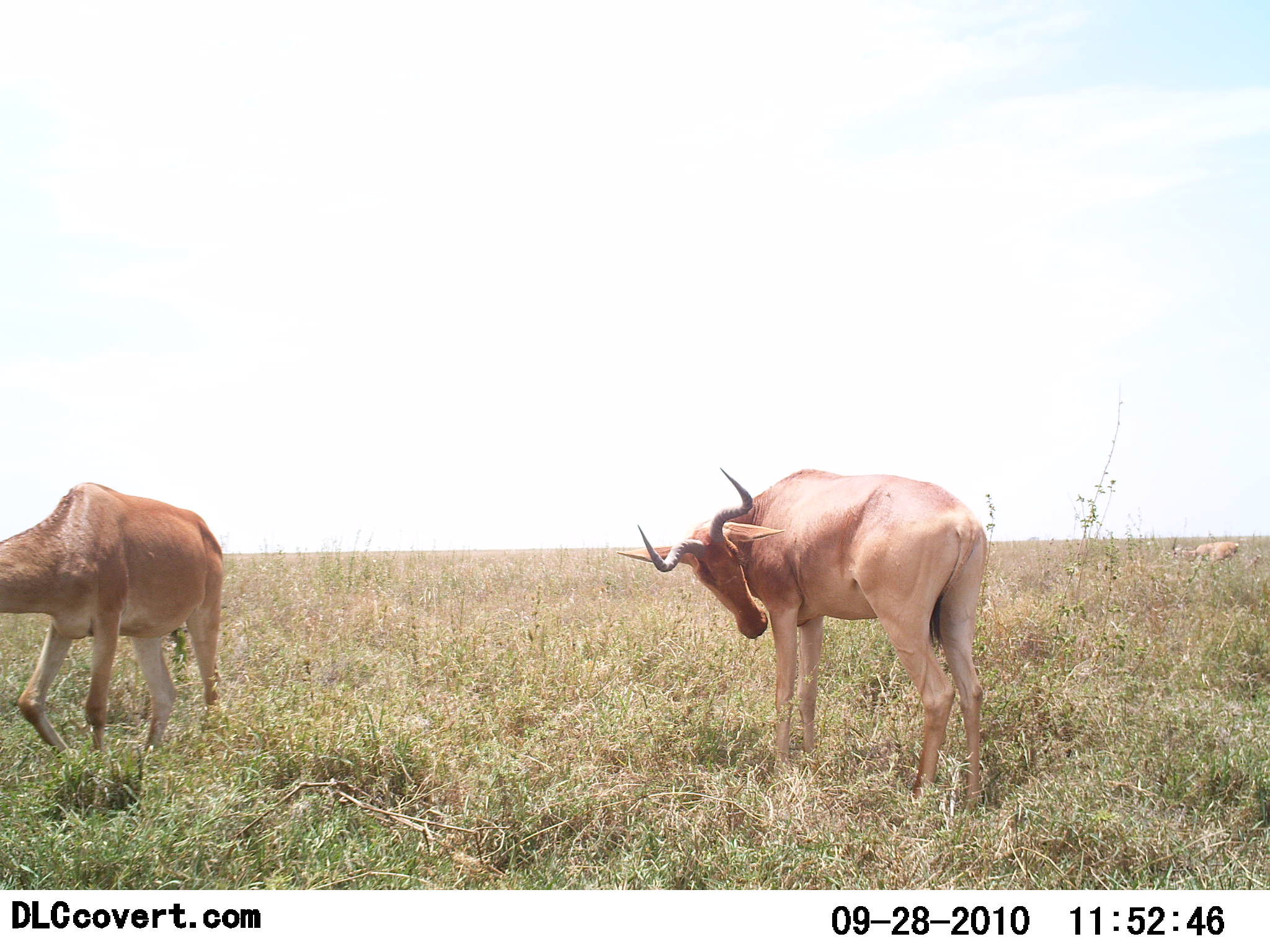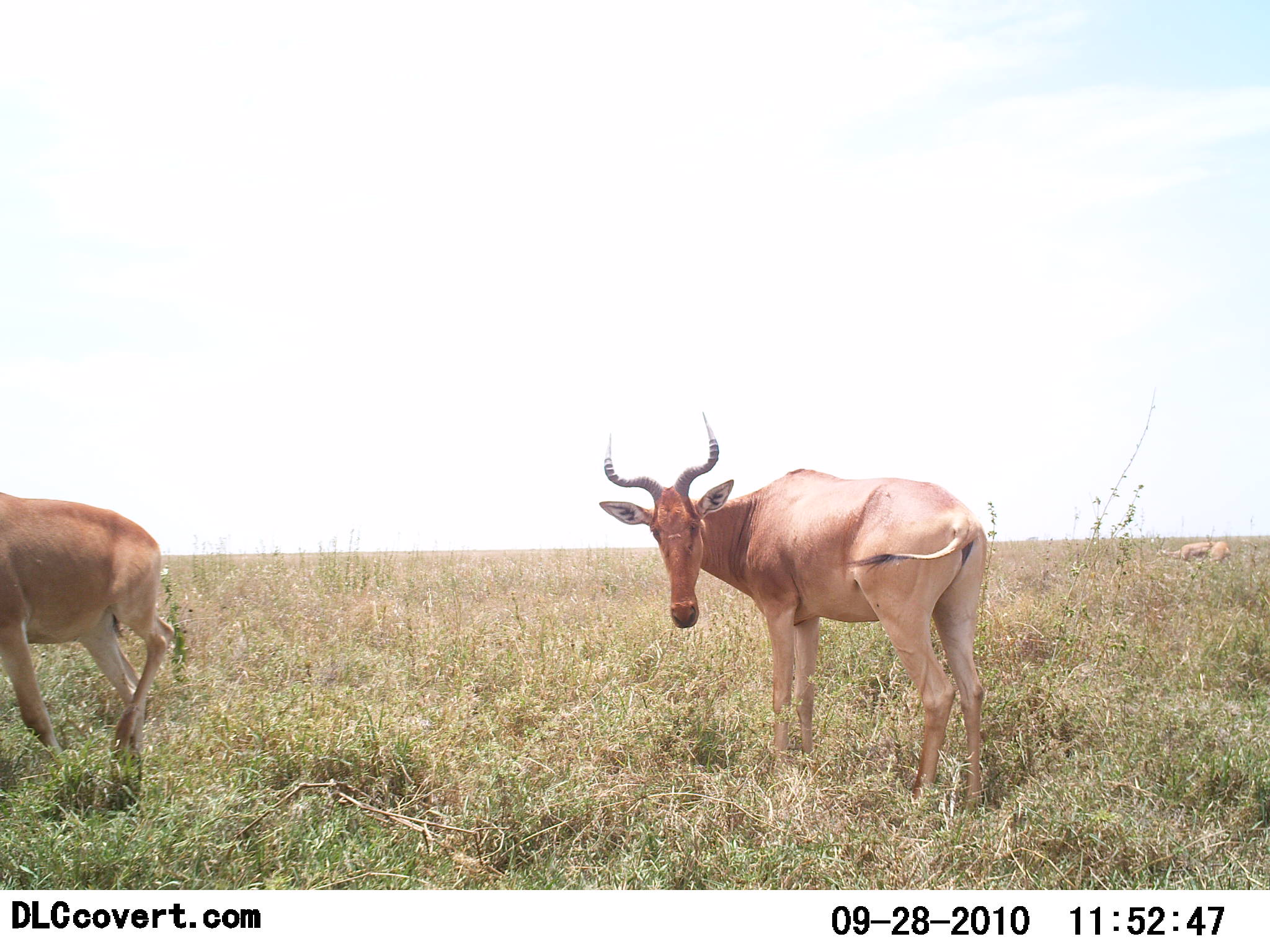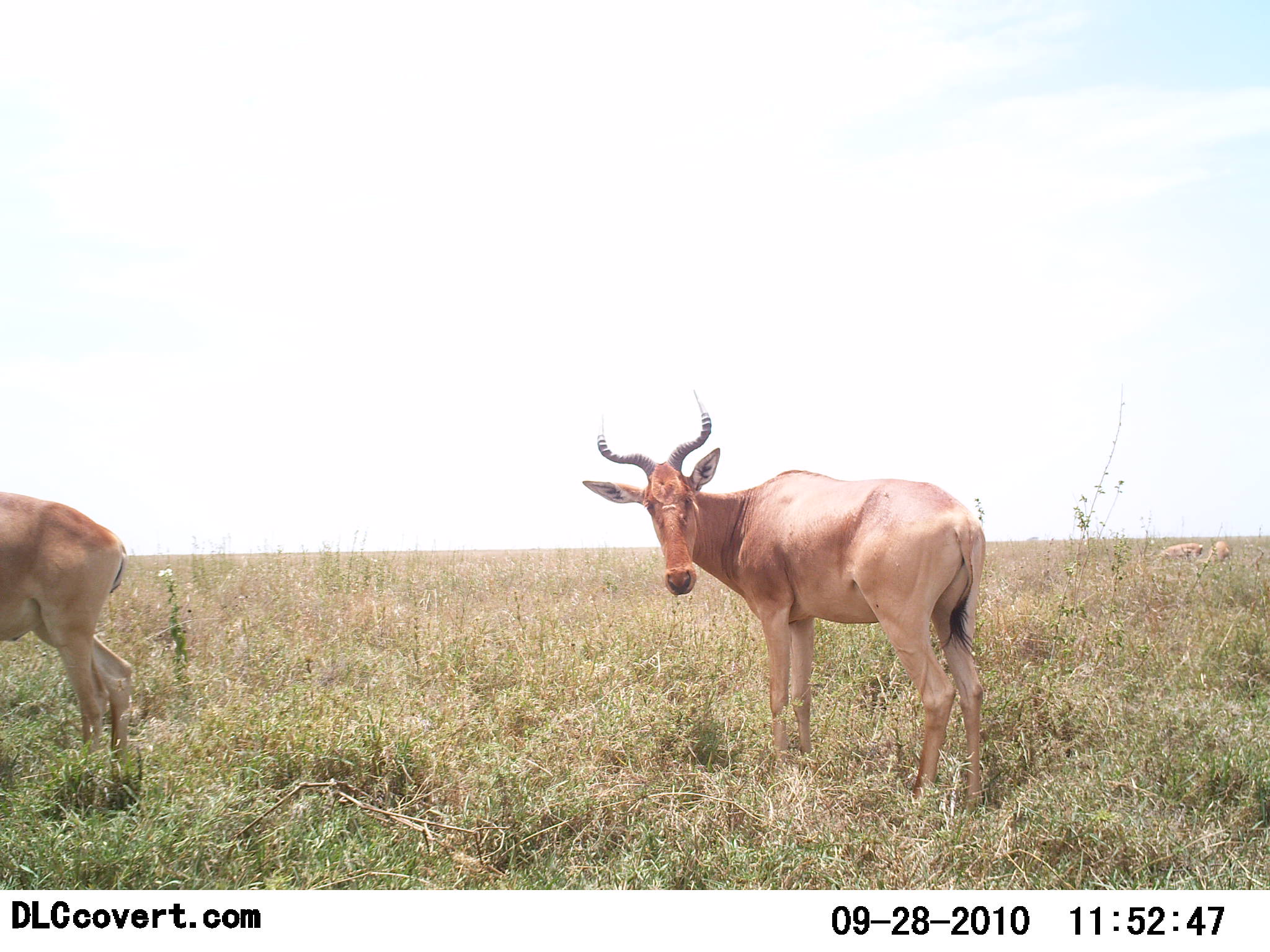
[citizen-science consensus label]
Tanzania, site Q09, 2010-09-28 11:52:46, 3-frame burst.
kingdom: Animalia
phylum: Chordata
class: Mammalia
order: Artiodactyla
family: Bovidae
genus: Alcelaphus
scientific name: Alcelaphus buselaphus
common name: hartebeest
Hartebeest (Alcelaphus buselaphus), count 2. Behavior (volunteer vote fractions): standing 86%, resting 7%, moving 43%, interacting 0%. Young present (vote fraction): 0%. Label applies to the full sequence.